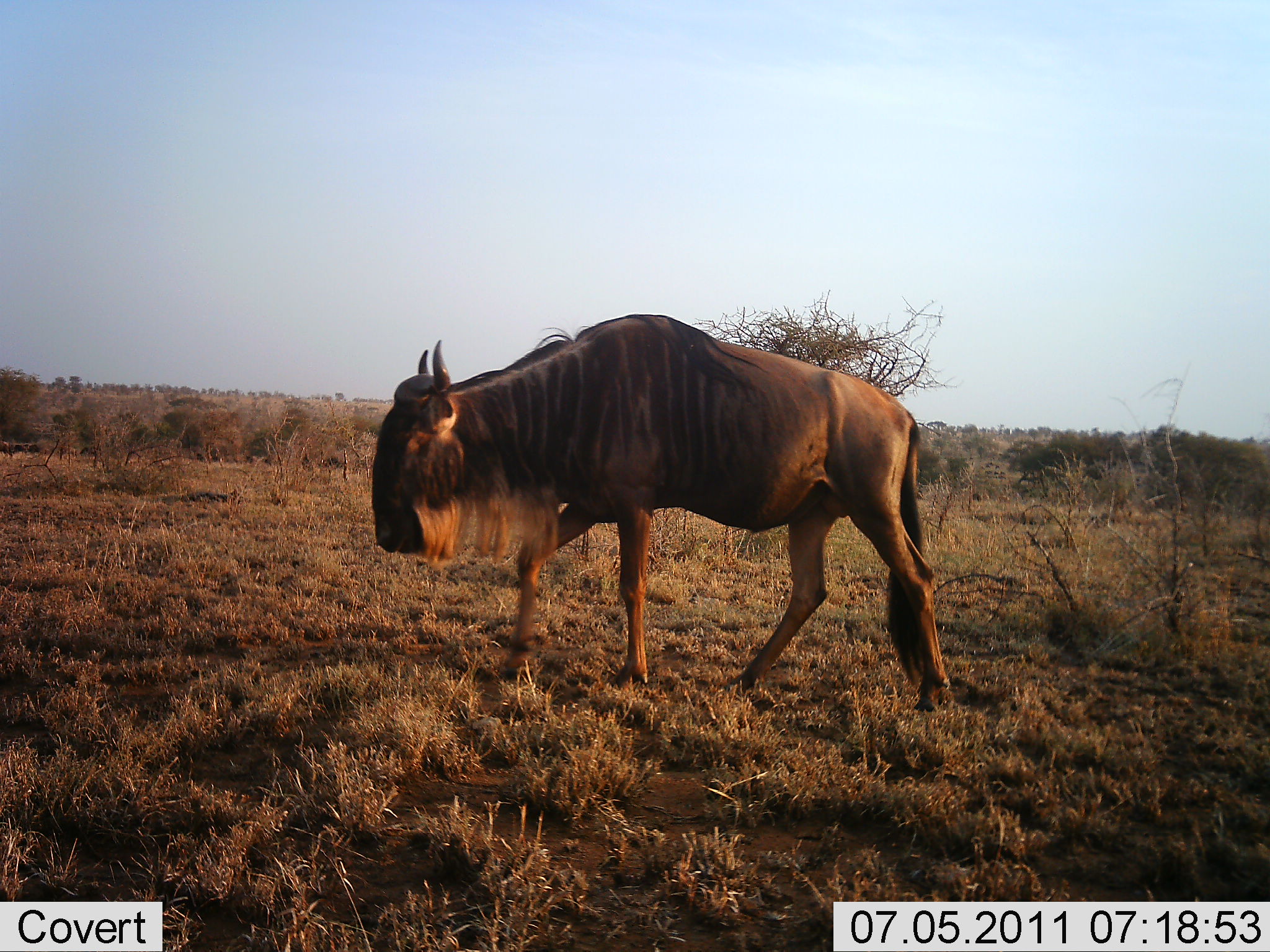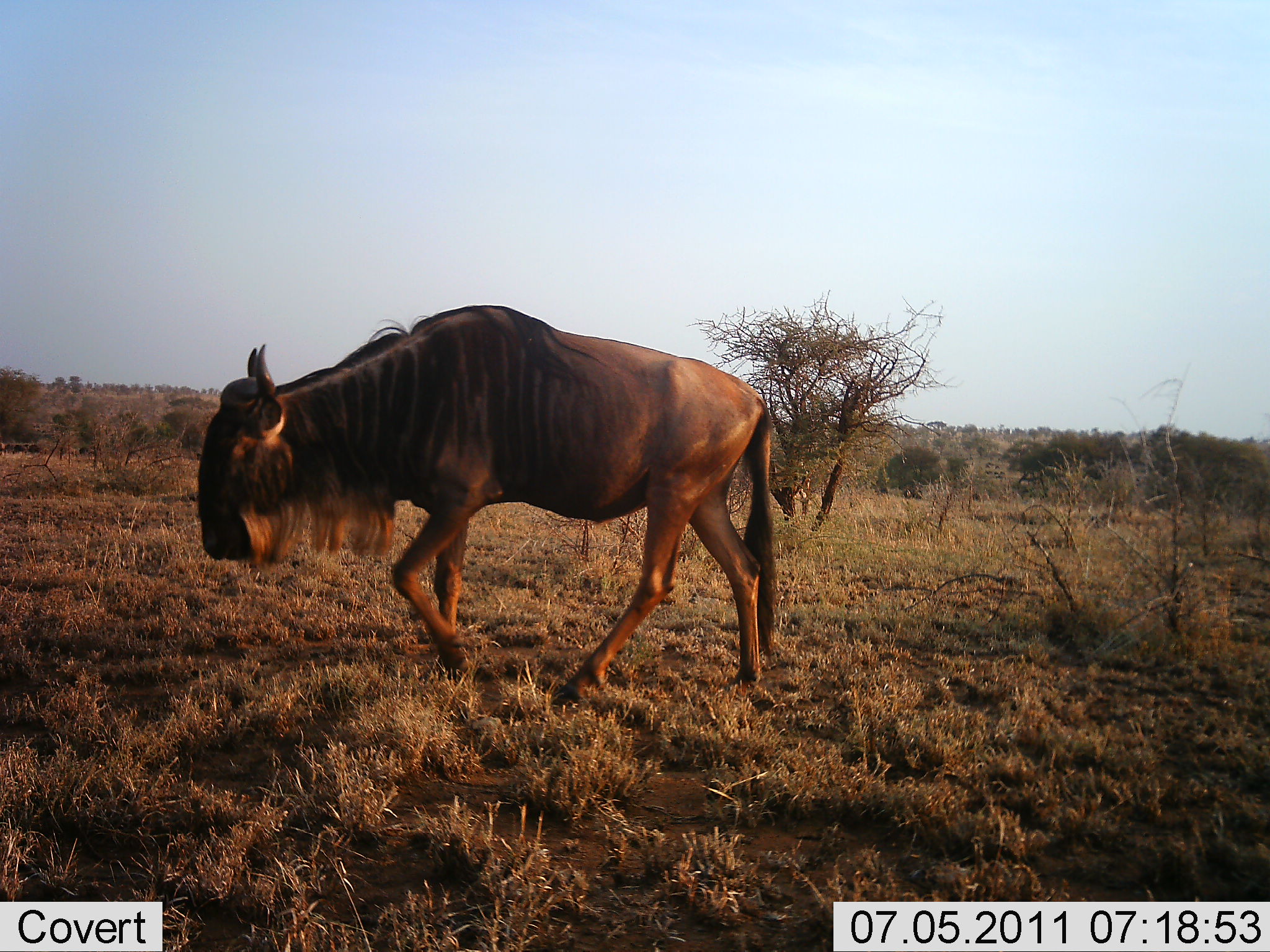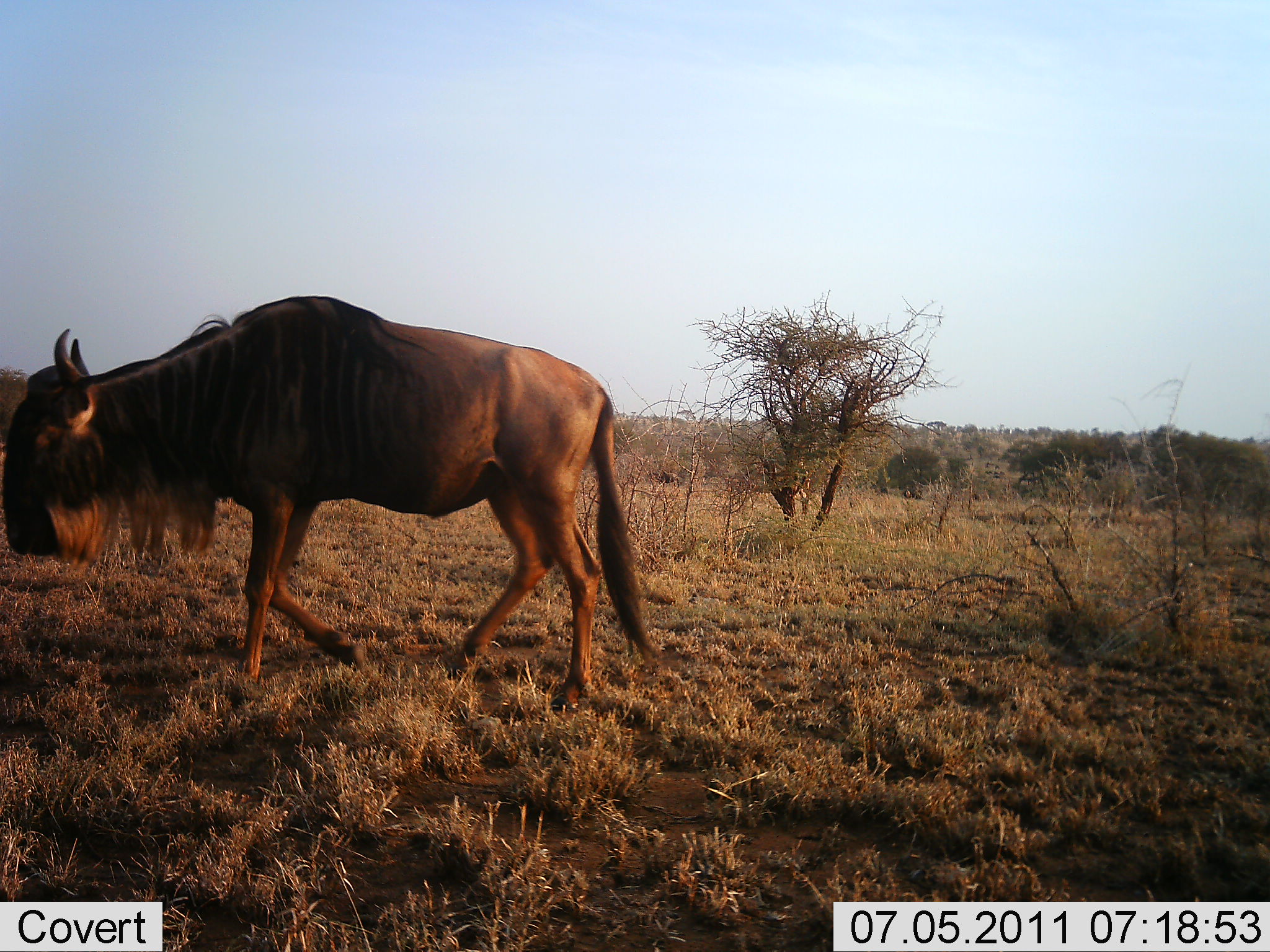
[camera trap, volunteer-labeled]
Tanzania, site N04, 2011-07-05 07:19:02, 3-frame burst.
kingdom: Animalia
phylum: Chordata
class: Mammalia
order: Artiodactyla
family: Bovidae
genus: Connochaetes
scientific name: Connochaetes taurinus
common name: blue wildebeest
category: wildebeest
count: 1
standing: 0%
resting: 0%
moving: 100%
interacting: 0%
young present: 0%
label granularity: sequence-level